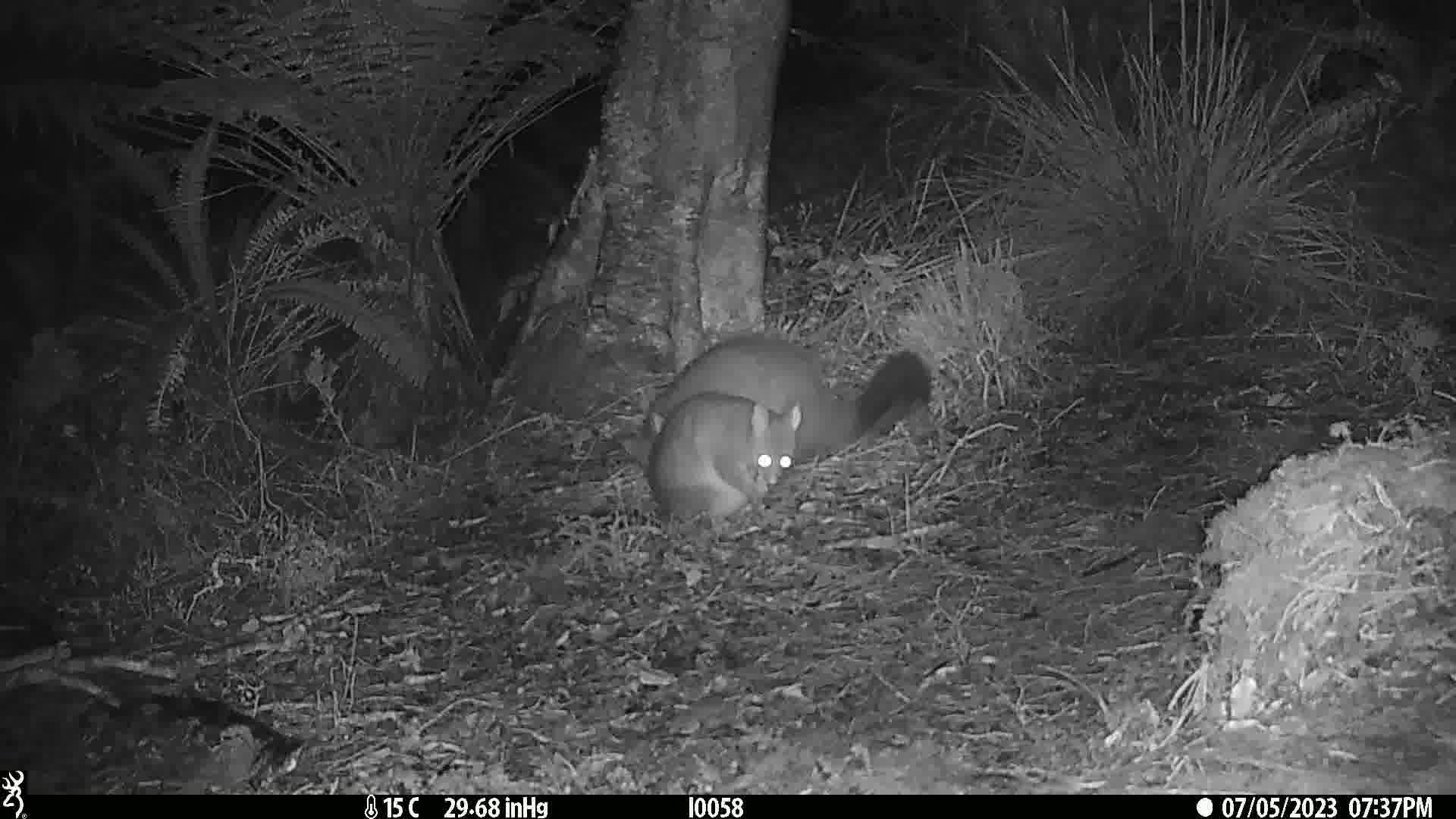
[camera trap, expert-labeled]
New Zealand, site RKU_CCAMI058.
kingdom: Animalia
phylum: Chordata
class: Mammalia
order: Diprotodontia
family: Phalangeridae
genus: Trichosurus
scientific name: Trichosurus vulpecula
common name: common brushtail possum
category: possum